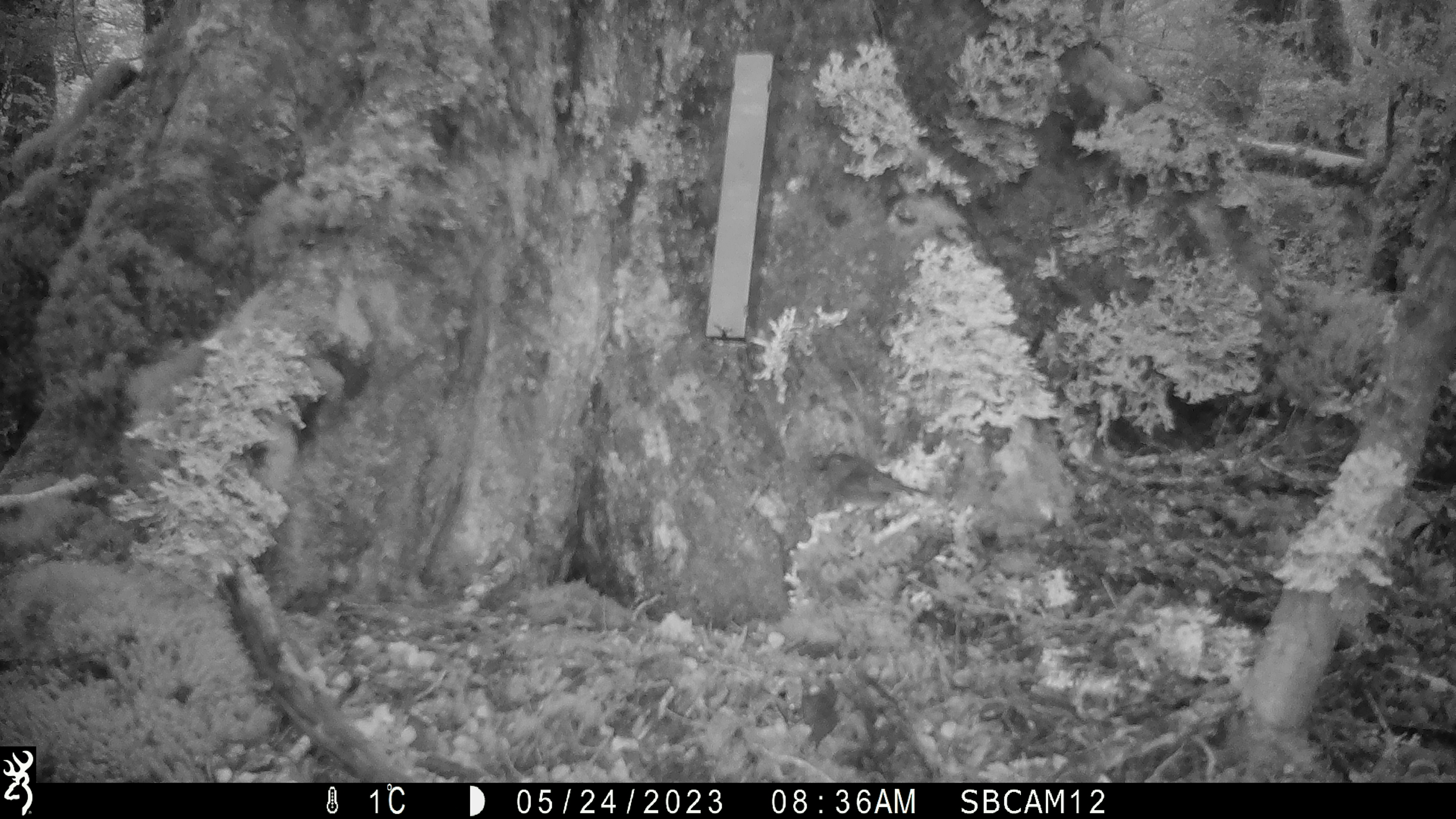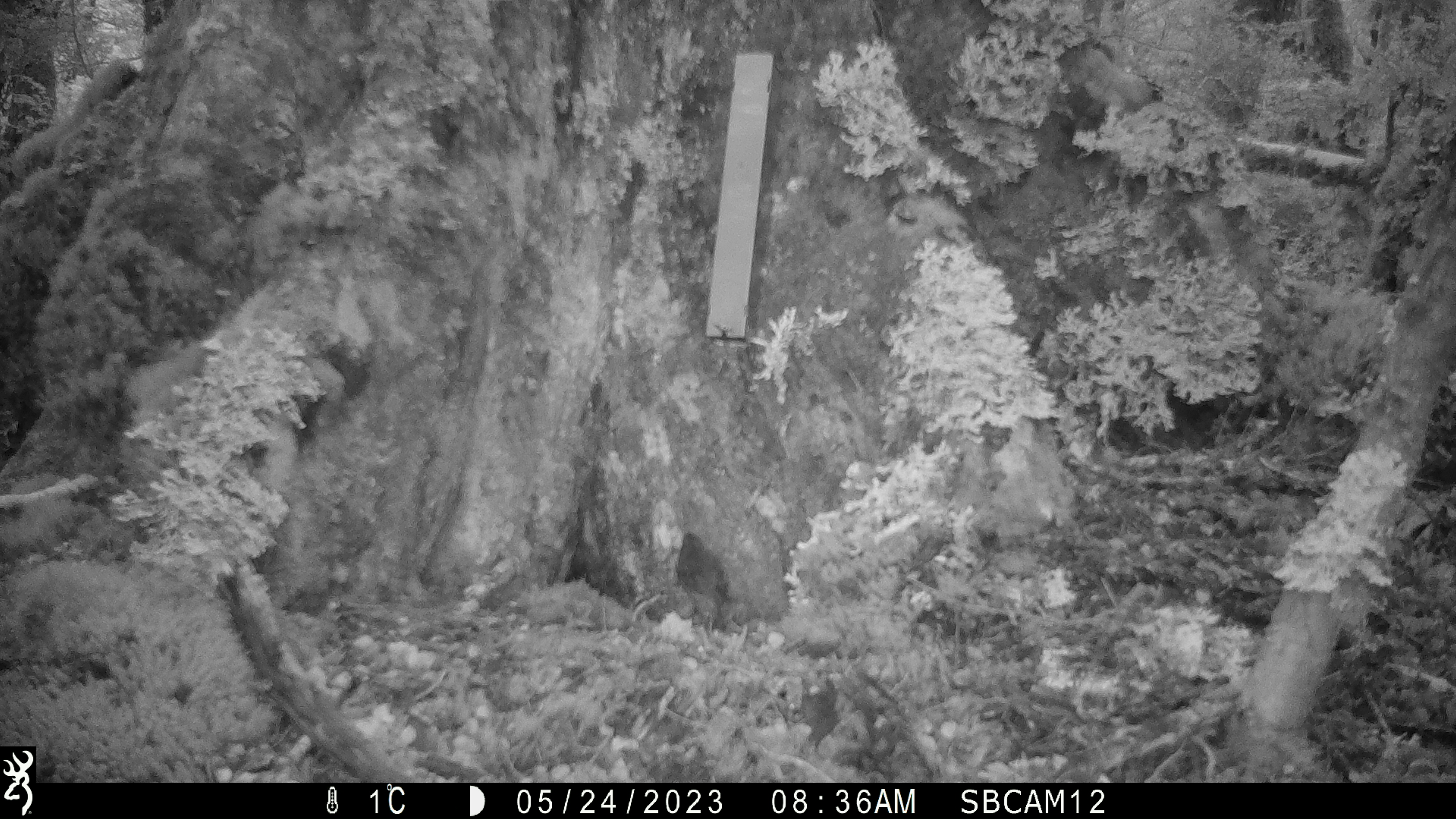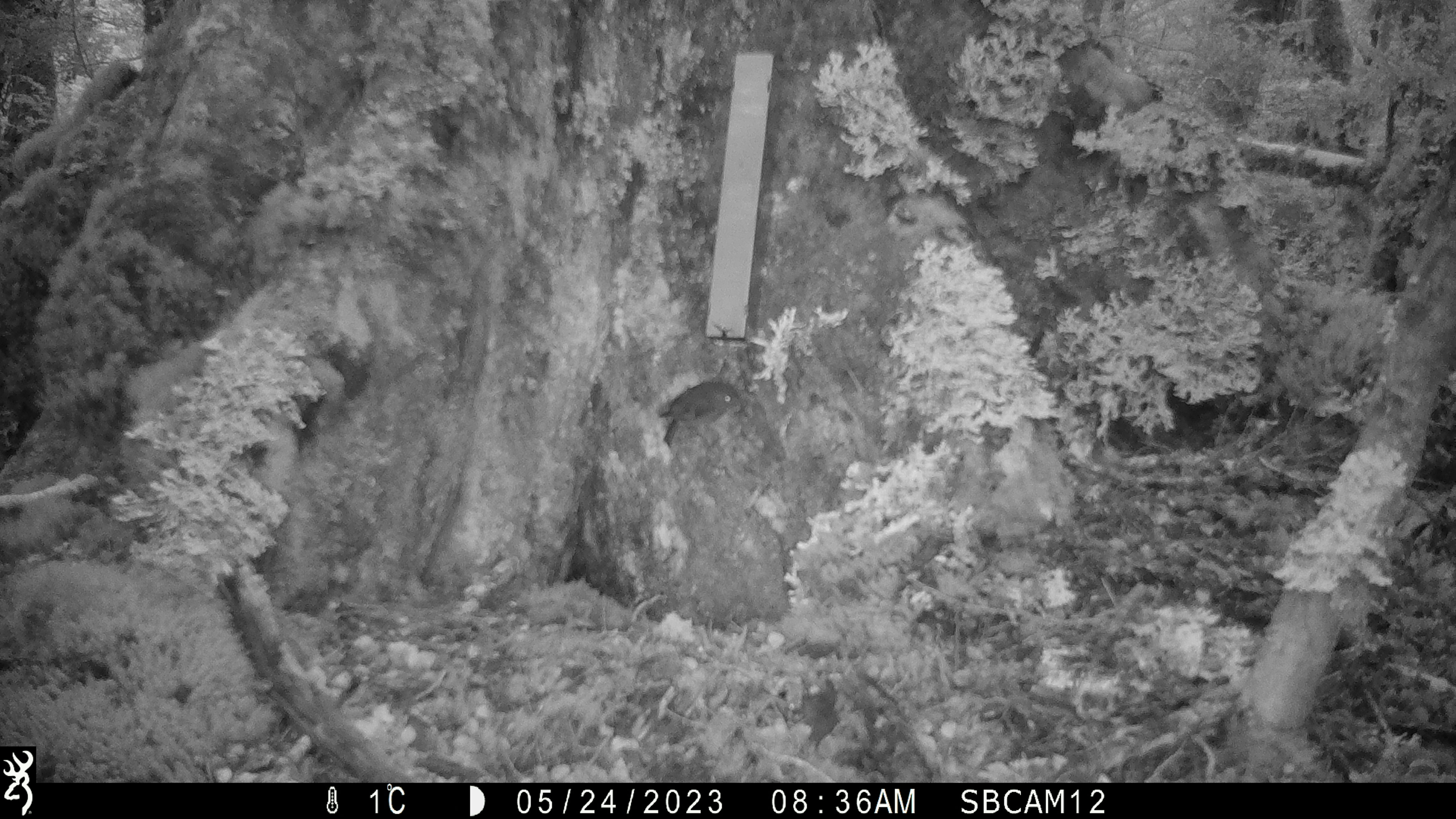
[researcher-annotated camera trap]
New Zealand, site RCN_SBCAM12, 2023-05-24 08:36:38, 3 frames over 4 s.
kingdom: Animalia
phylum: Chordata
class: Aves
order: Passeriformes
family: Petroicidae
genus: Petroica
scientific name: Petroica australis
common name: new zealand robin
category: robin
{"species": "robin (new zealand robin) (Petroica australis)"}